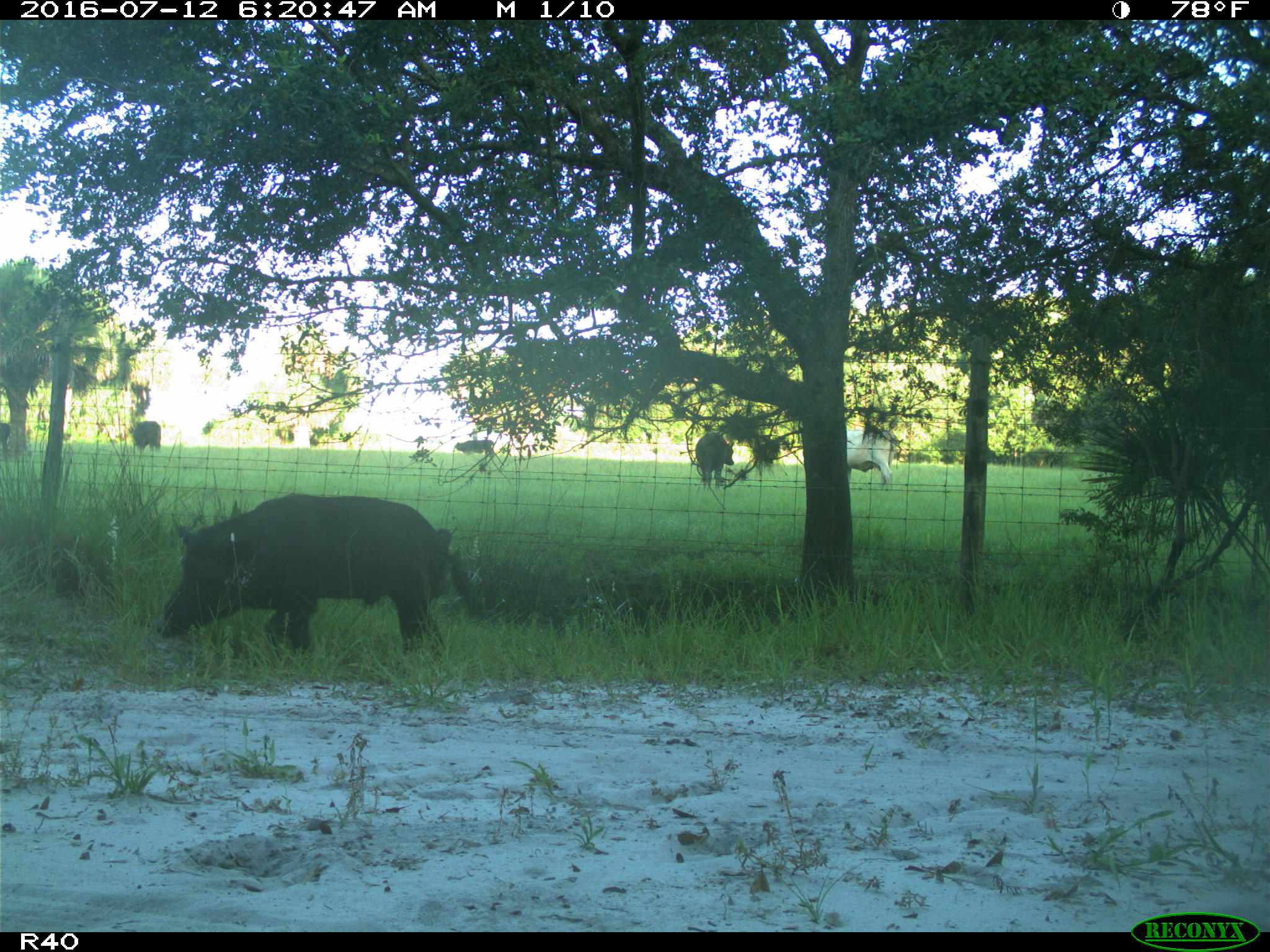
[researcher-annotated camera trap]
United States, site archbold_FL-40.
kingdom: Animalia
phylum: Chordata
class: Mammalia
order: Artiodactyla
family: Suidae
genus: Sus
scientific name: Sus scrofa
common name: wild boar